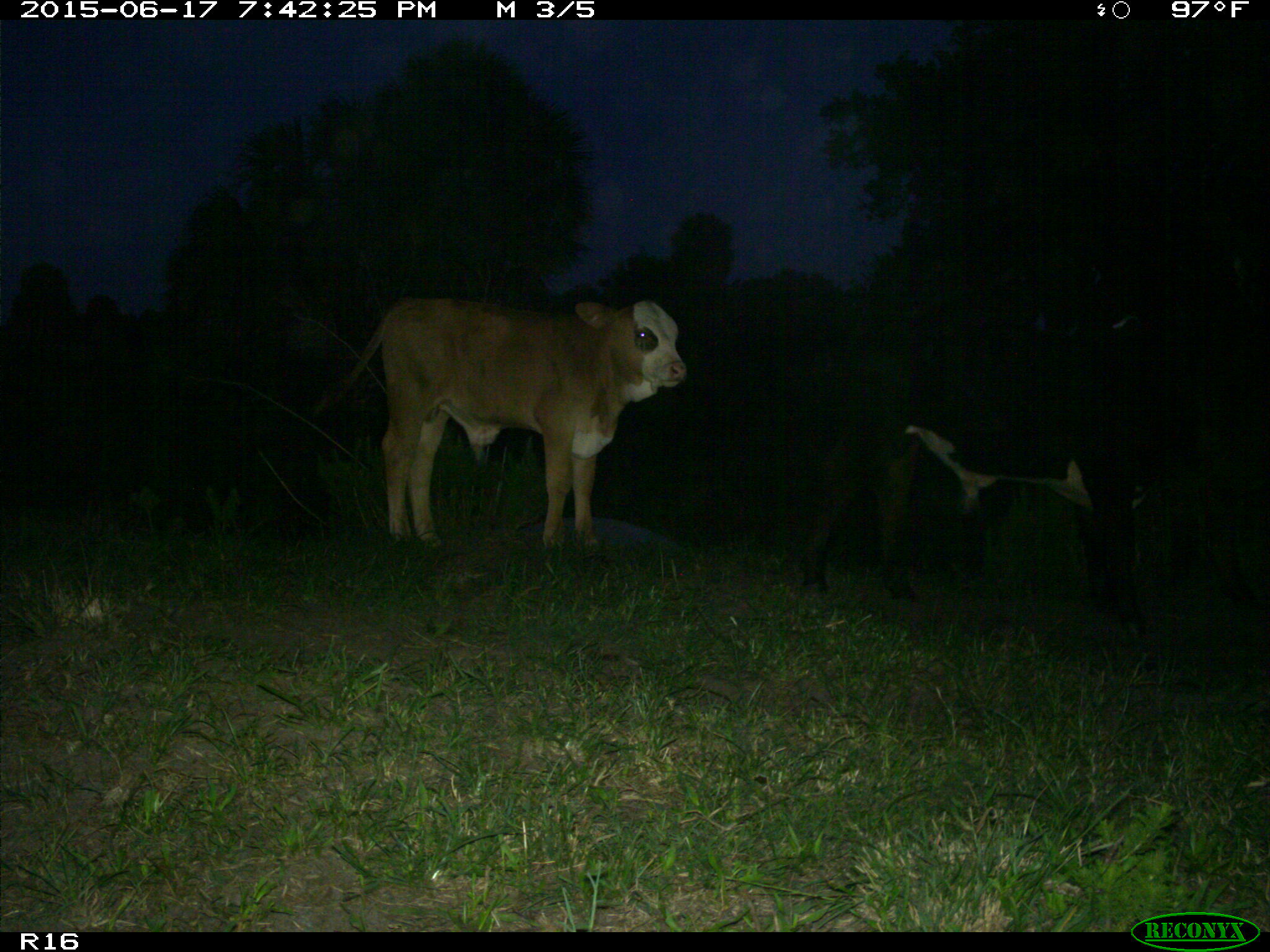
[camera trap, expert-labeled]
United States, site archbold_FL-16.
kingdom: Animalia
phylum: Chordata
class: Mammalia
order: Artiodactyla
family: Bovidae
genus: Bos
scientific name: Bos taurus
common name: domestic cow